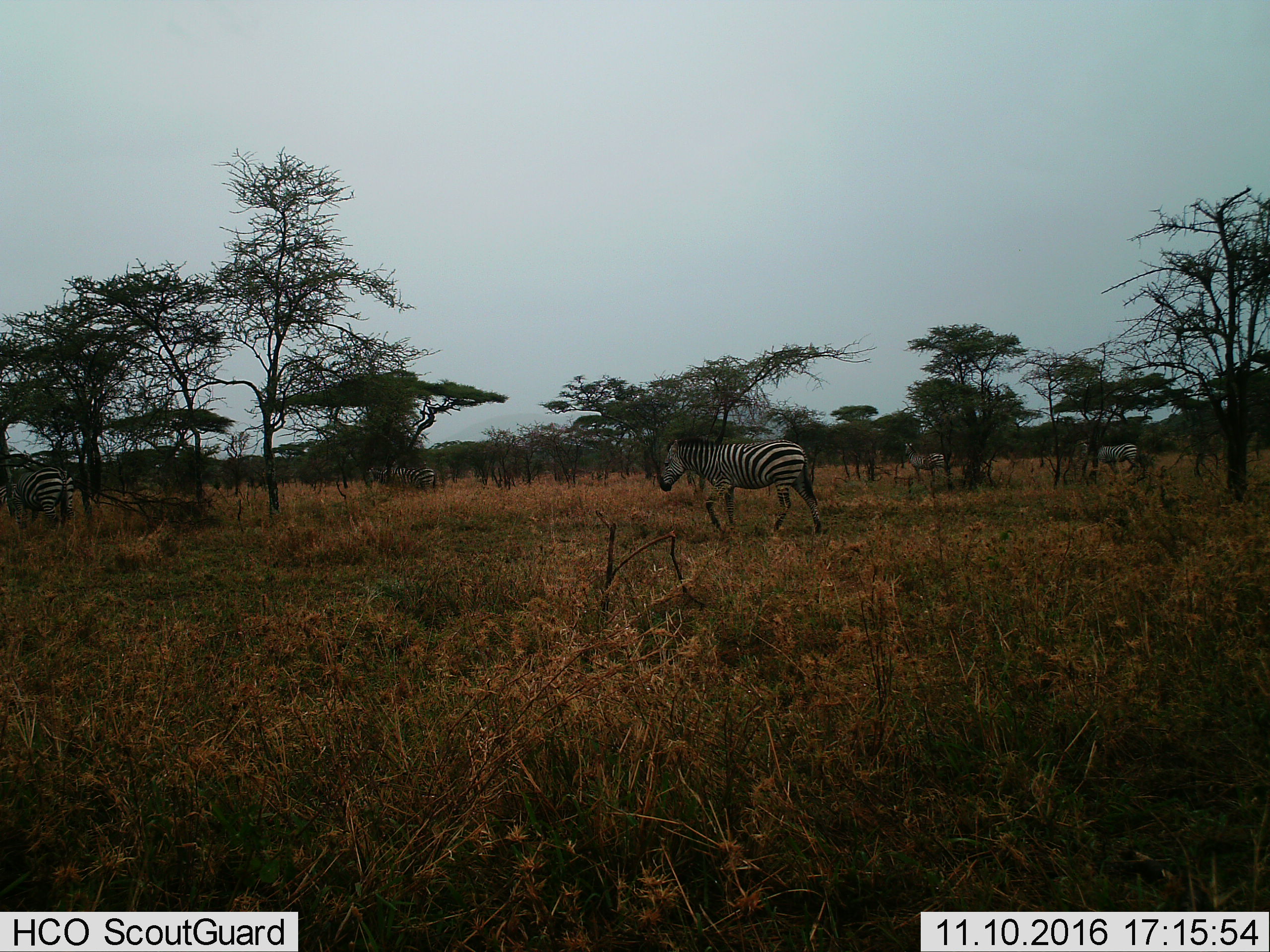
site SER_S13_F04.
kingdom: Animalia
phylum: Chordata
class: Mammalia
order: Perissodactyla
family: Equidae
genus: Equus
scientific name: Equus quagga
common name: plains zebra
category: zebraplains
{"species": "zebraplains (plains zebra) (Equus quagga)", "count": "5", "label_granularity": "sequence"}